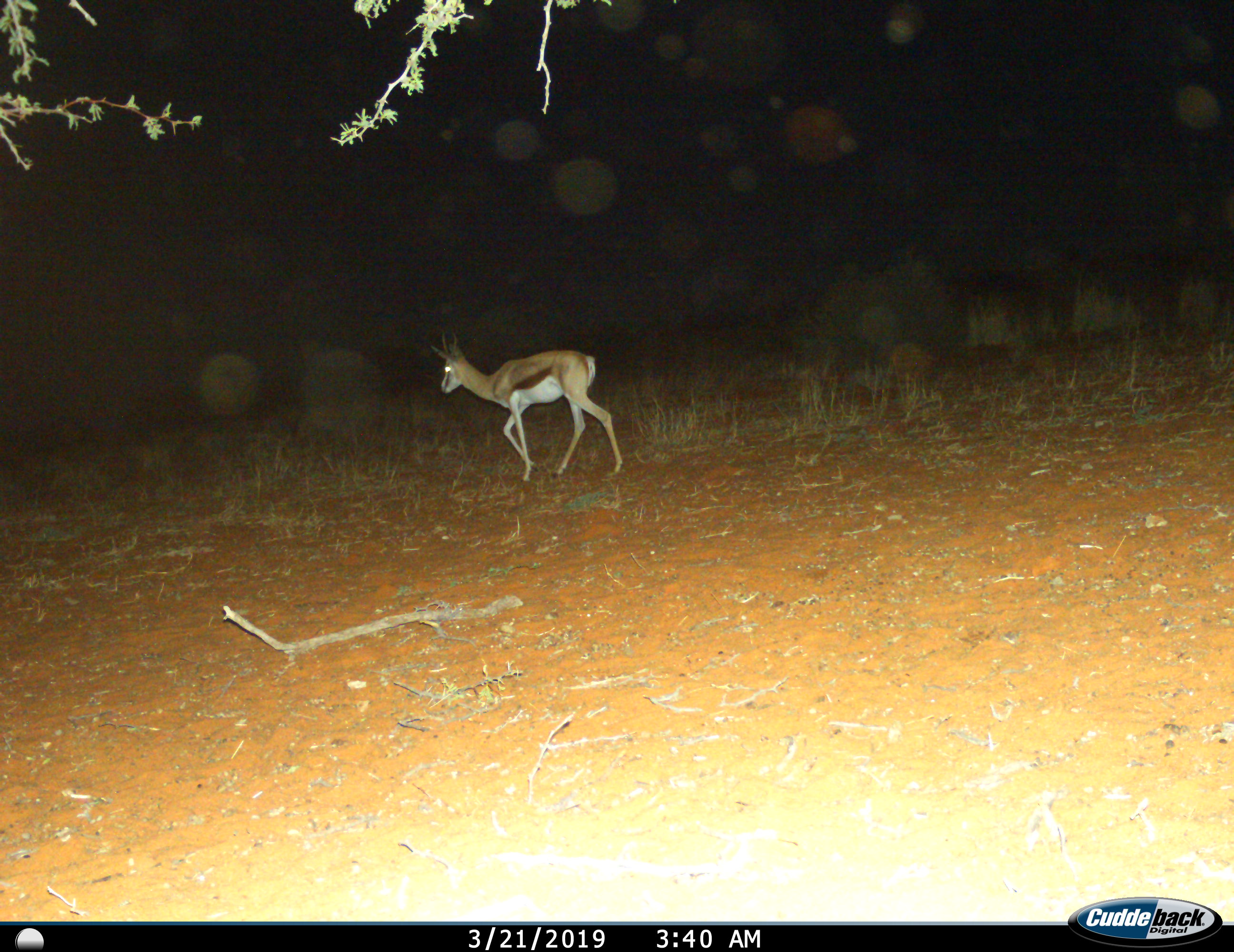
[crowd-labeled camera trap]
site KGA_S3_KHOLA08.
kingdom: Animalia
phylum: Chordata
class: Mammalia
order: Artiodactyla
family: Bovidae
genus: Antidorcas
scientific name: Antidorcas marsupialis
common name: springbok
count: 1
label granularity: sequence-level